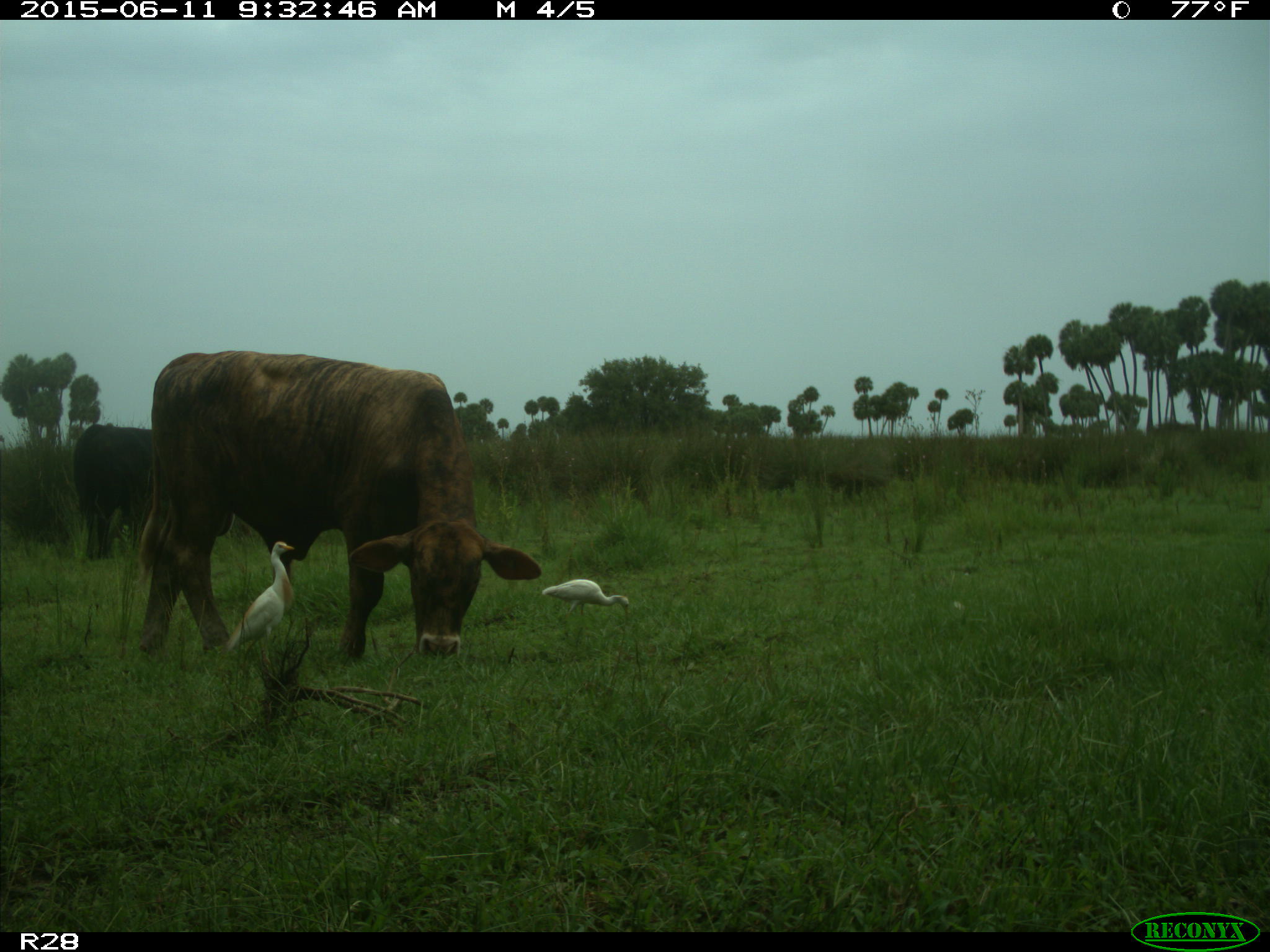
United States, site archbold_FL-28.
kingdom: Animalia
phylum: Chordata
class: Mammalia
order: Artiodactyla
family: Bovidae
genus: Bos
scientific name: Bos taurus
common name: domestic cow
Bos taurus (domestic cow).